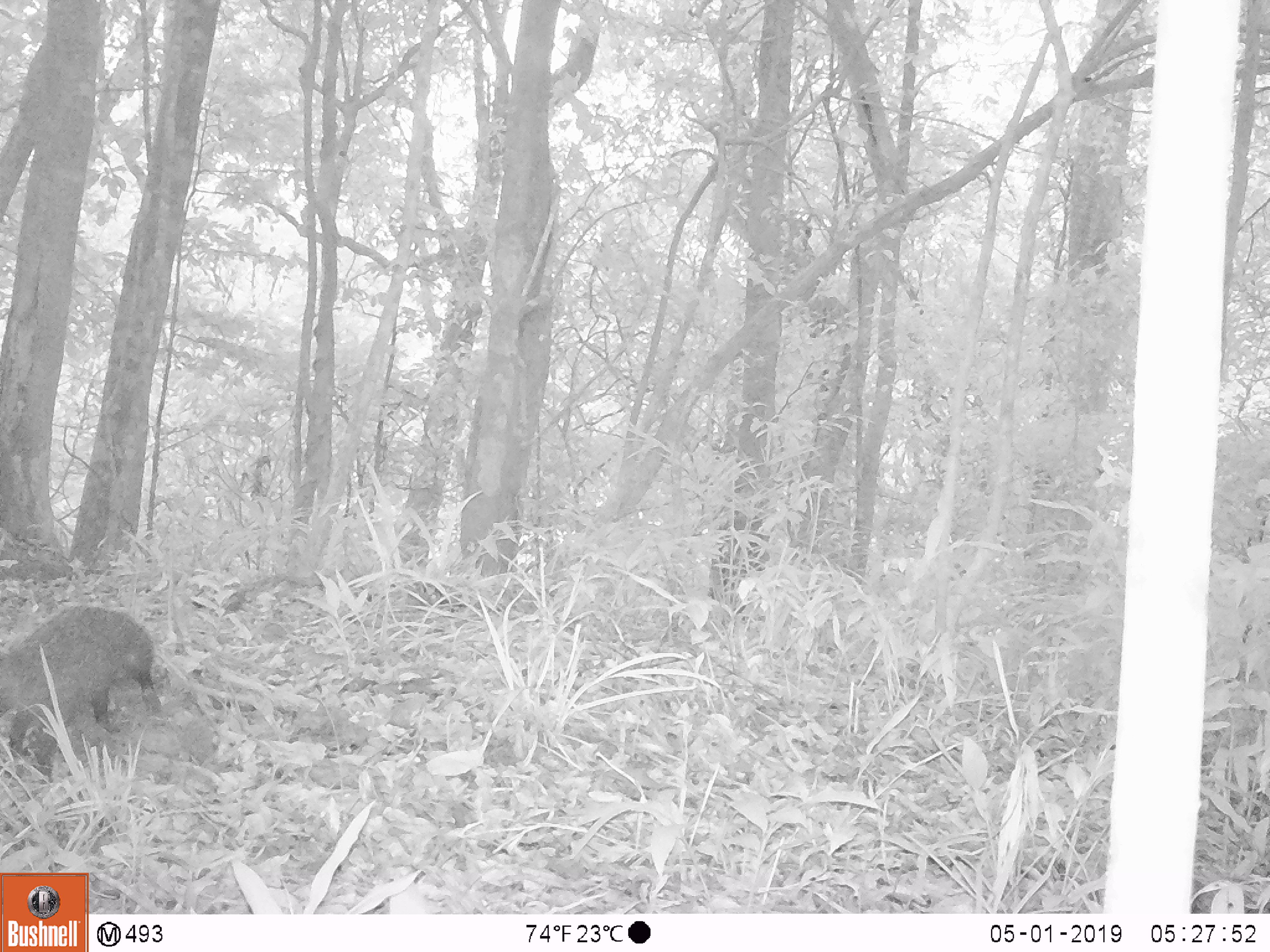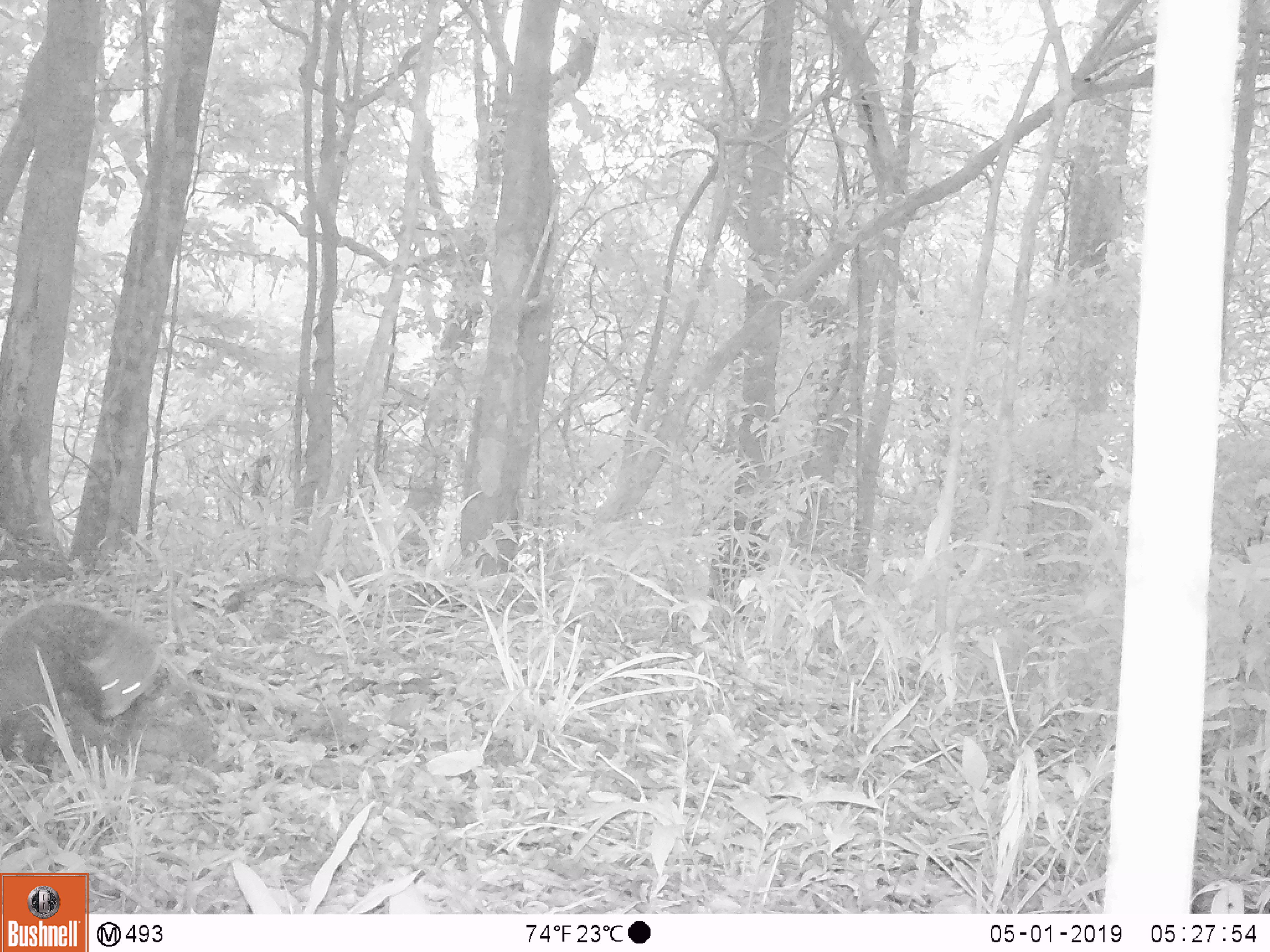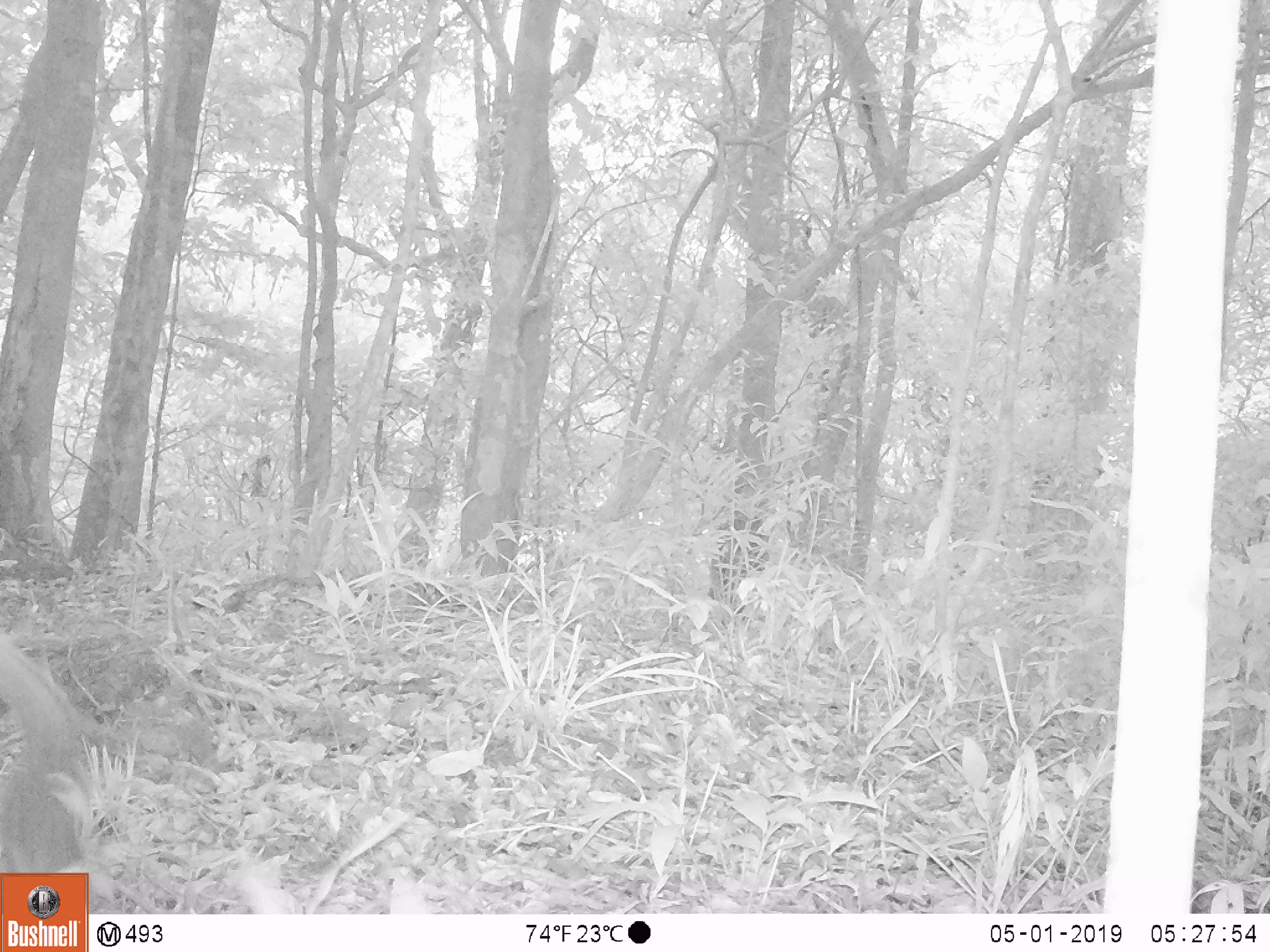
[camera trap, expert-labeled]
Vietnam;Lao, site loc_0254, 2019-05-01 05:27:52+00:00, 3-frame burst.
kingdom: Animalia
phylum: Chordata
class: Mammalia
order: Carnivora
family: Herpestidae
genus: Urva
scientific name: Urva urva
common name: crab-eating mongoose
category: crab eating mongoose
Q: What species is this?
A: Crab eating mongoose (crab-eating mongoose) (Urva urva).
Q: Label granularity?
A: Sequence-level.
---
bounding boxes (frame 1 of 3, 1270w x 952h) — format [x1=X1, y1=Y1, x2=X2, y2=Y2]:
crab eating mongoose: [x1=0, y1=604, x2=162, y2=779]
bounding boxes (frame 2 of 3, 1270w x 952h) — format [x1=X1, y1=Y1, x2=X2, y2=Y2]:
crab eating mongoose: [x1=0, y1=602, x2=158, y2=764]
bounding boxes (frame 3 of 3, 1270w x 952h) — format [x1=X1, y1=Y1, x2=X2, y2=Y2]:
crab eating mongoose: [x1=0, y1=631, x2=96, y2=874]